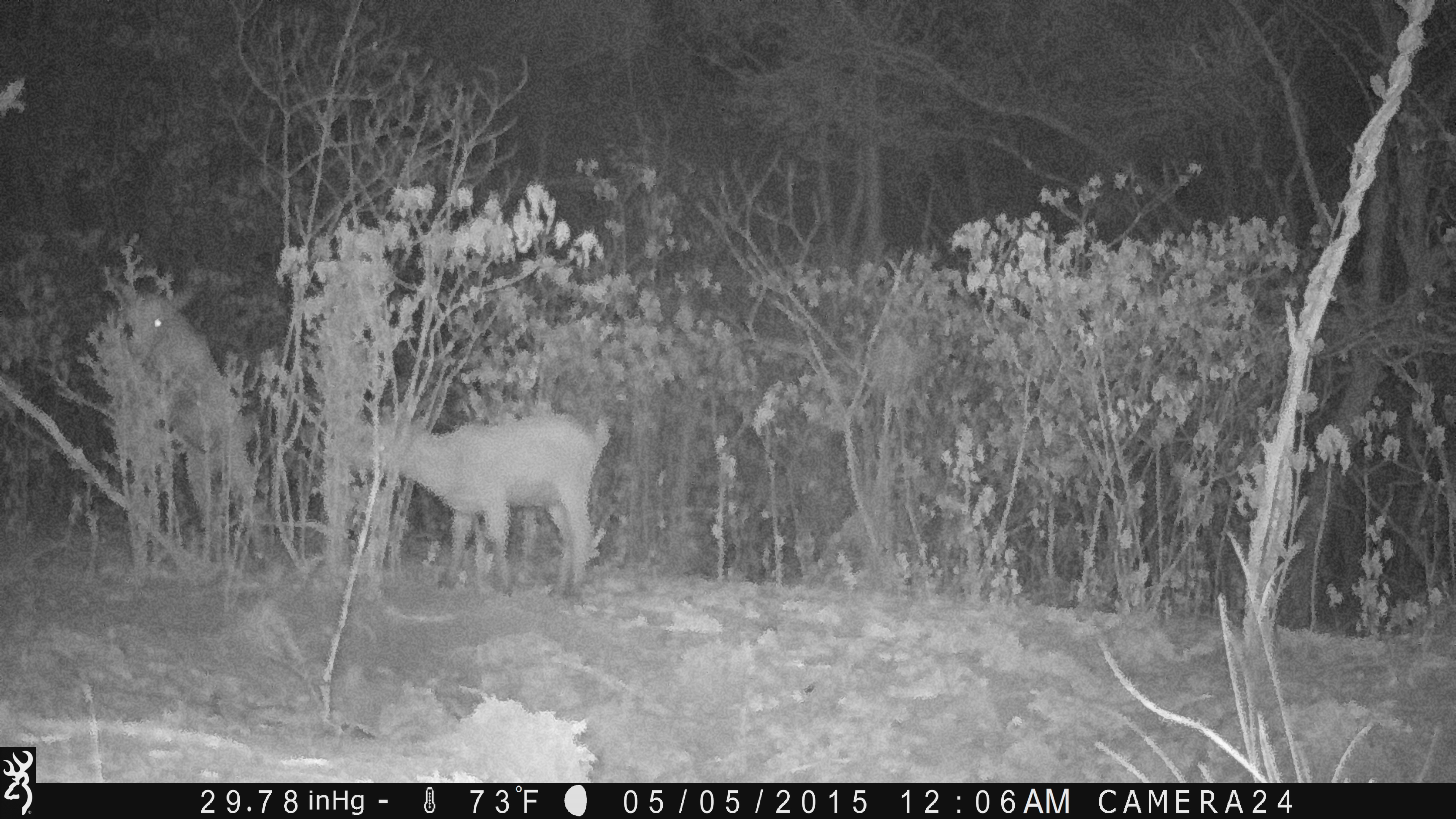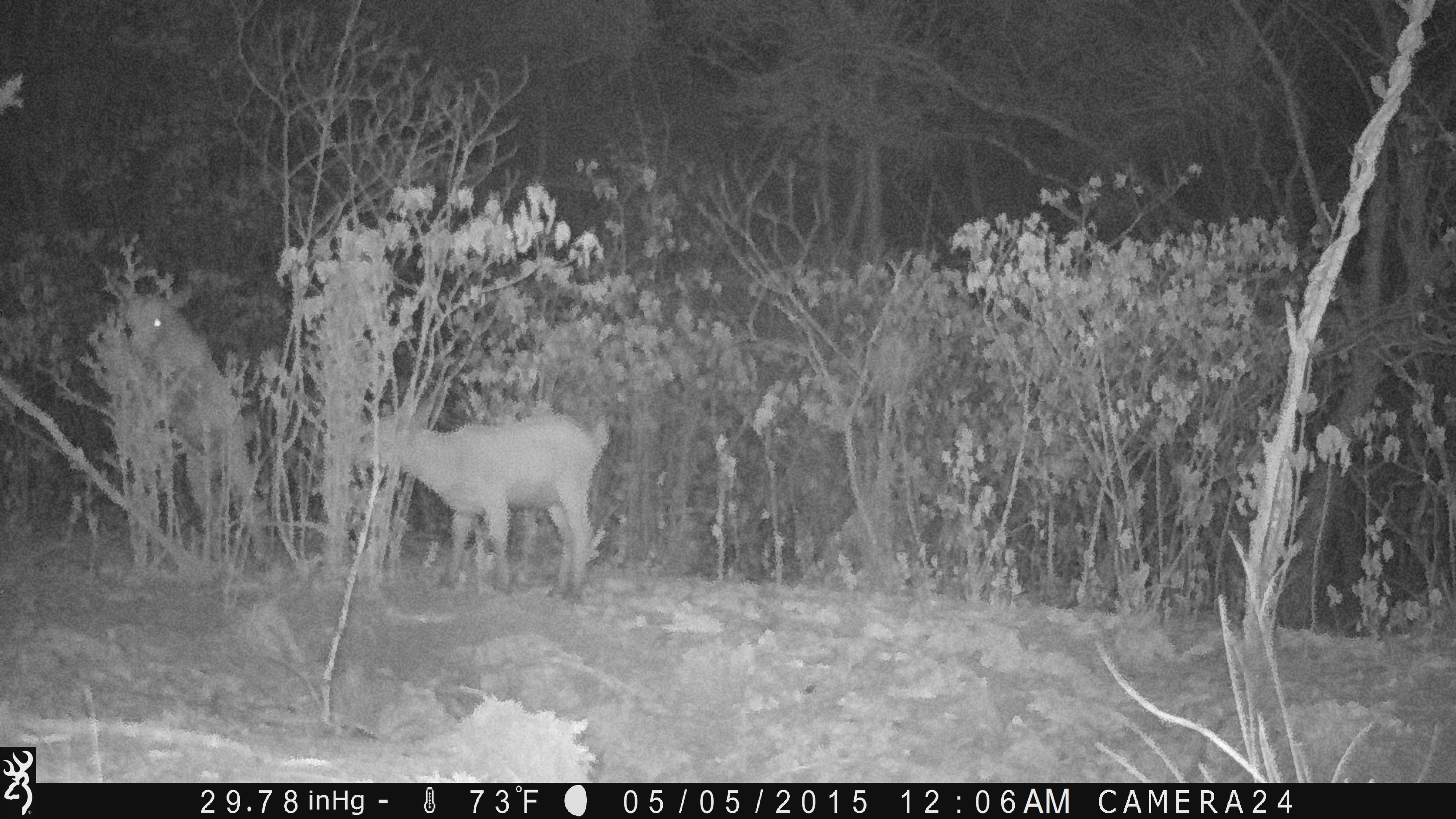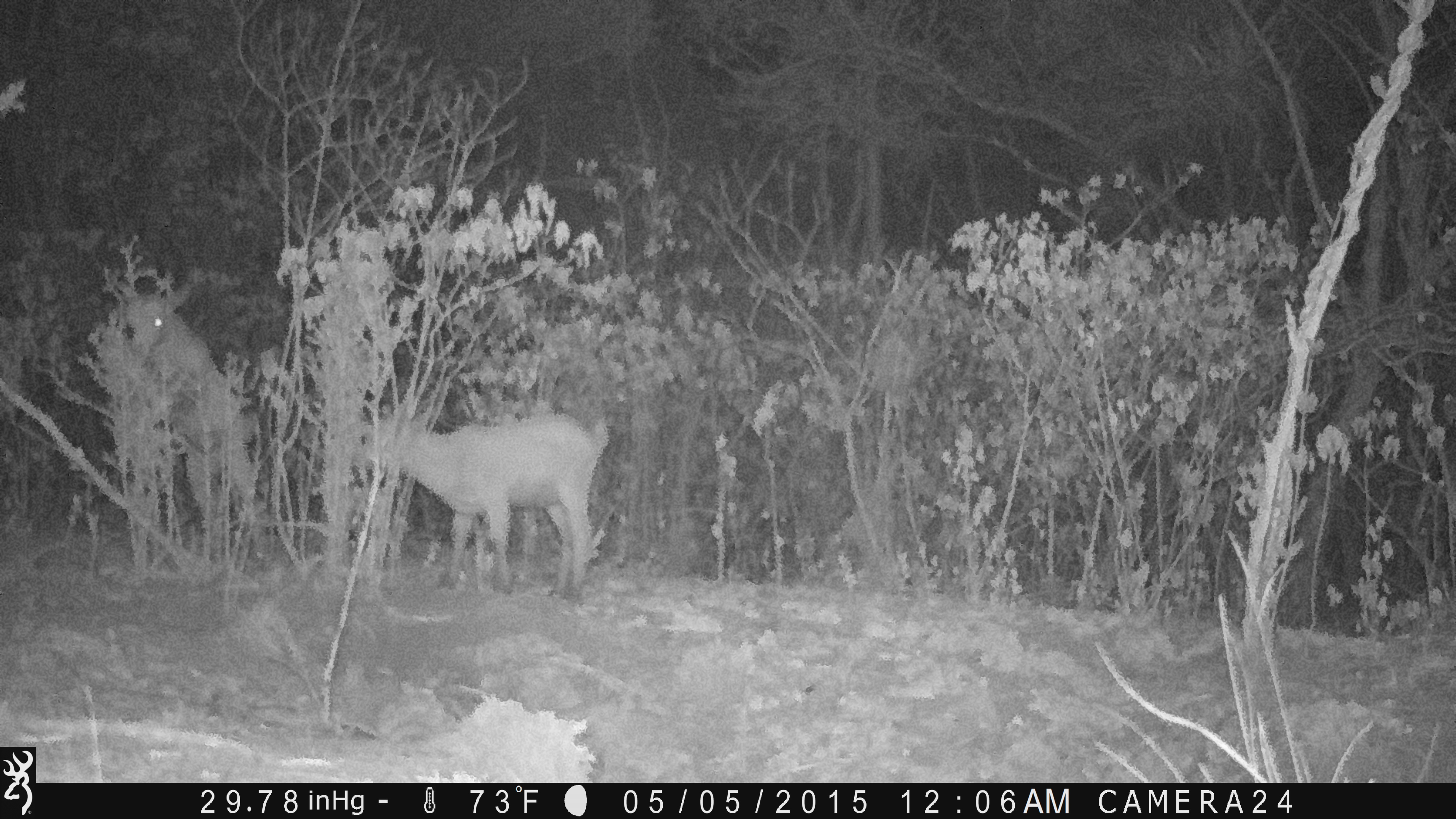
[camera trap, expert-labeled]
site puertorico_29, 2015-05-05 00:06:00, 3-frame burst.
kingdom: Animalia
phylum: Chordata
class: Mammalia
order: Artiodactyla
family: Bovidae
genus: Capra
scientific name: Capra hircus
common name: goat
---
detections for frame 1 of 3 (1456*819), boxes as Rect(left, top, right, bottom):
goat: Rect(99, 258, 270, 573); Rect(351, 399, 610, 602)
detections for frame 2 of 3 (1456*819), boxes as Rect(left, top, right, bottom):
goat: Rect(352, 390, 607, 601); Rect(101, 259, 271, 567)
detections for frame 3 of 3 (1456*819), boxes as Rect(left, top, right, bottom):
goat: Rect(103, 254, 269, 565); Rect(357, 397, 607, 602)